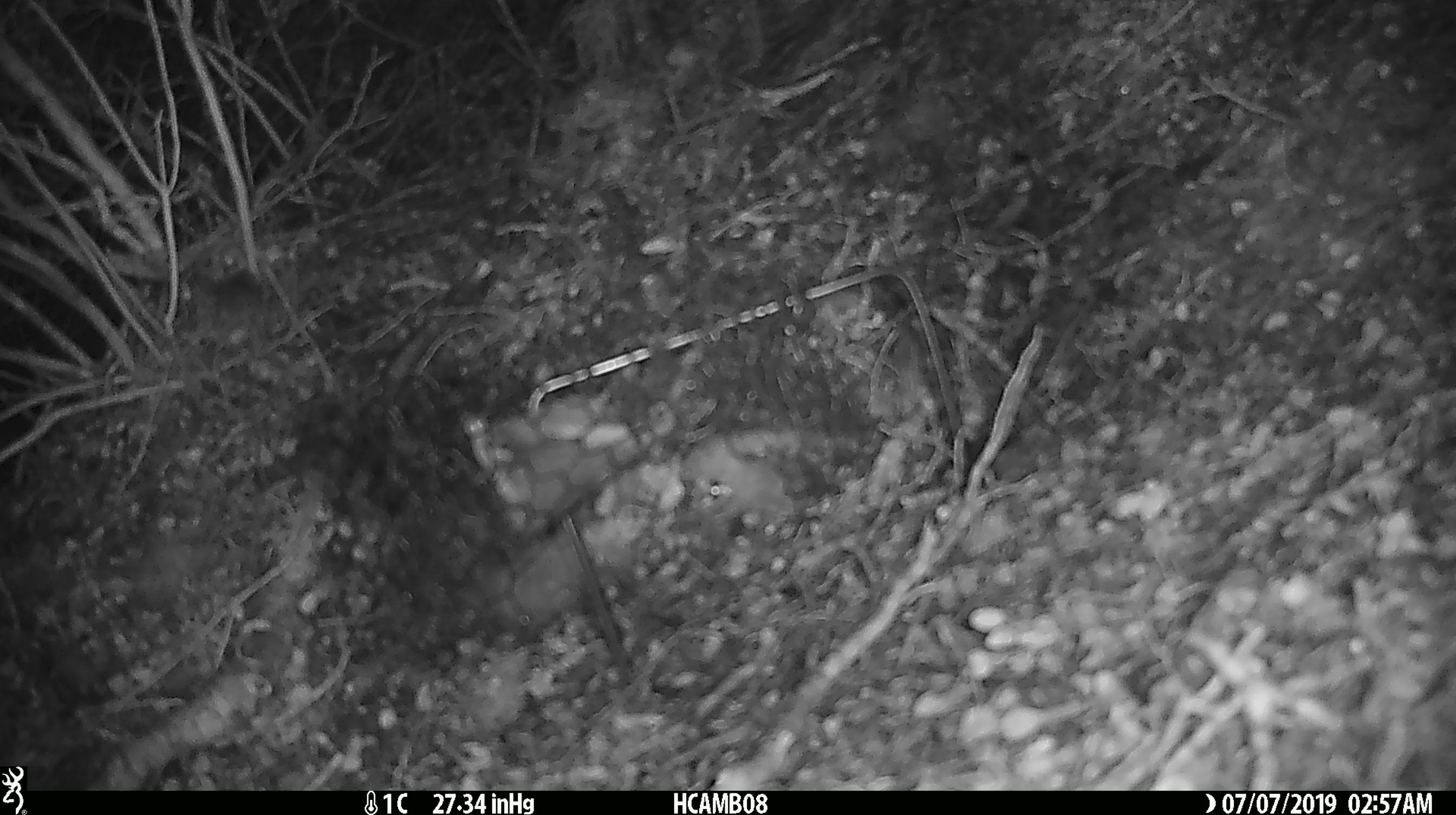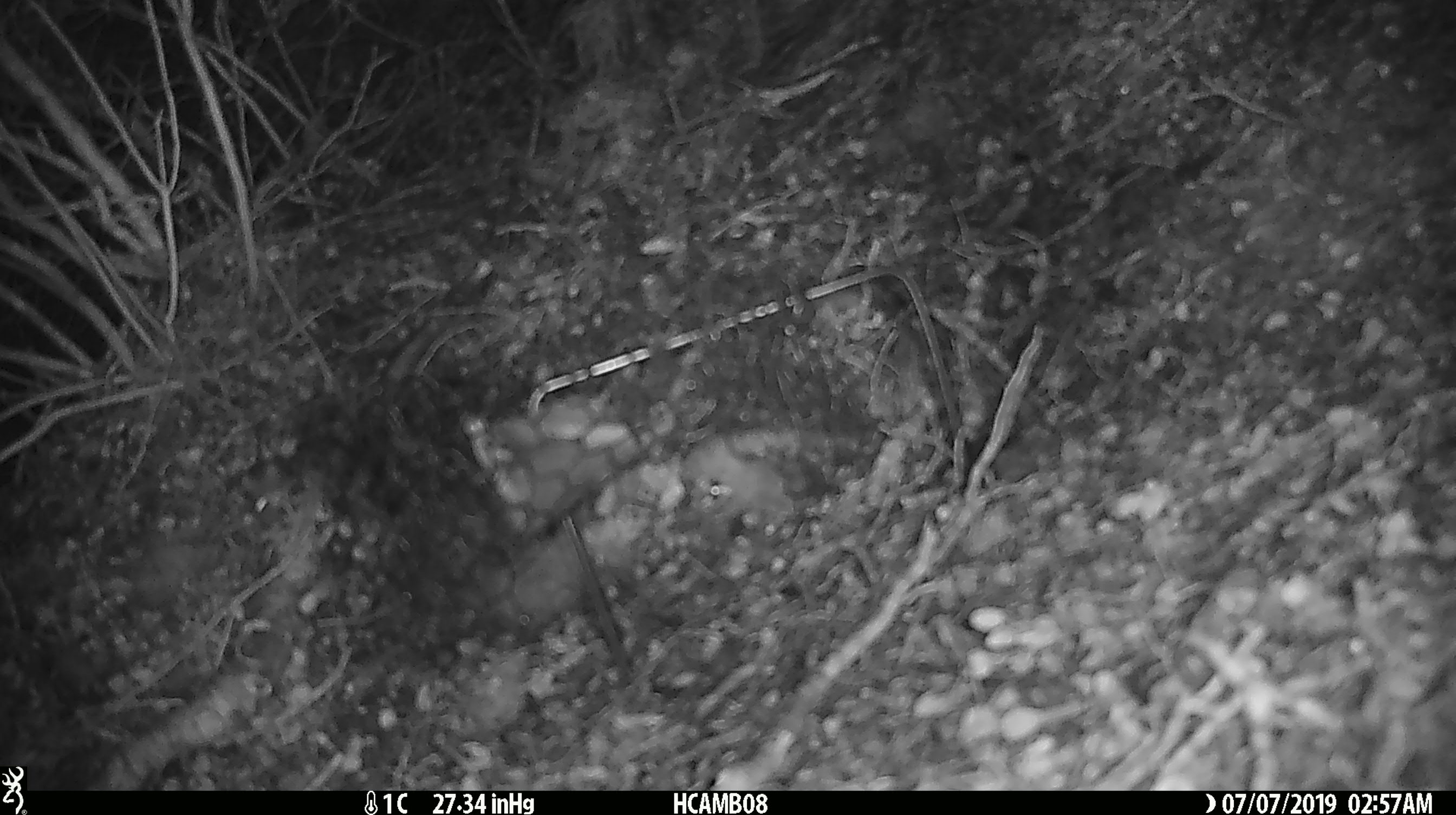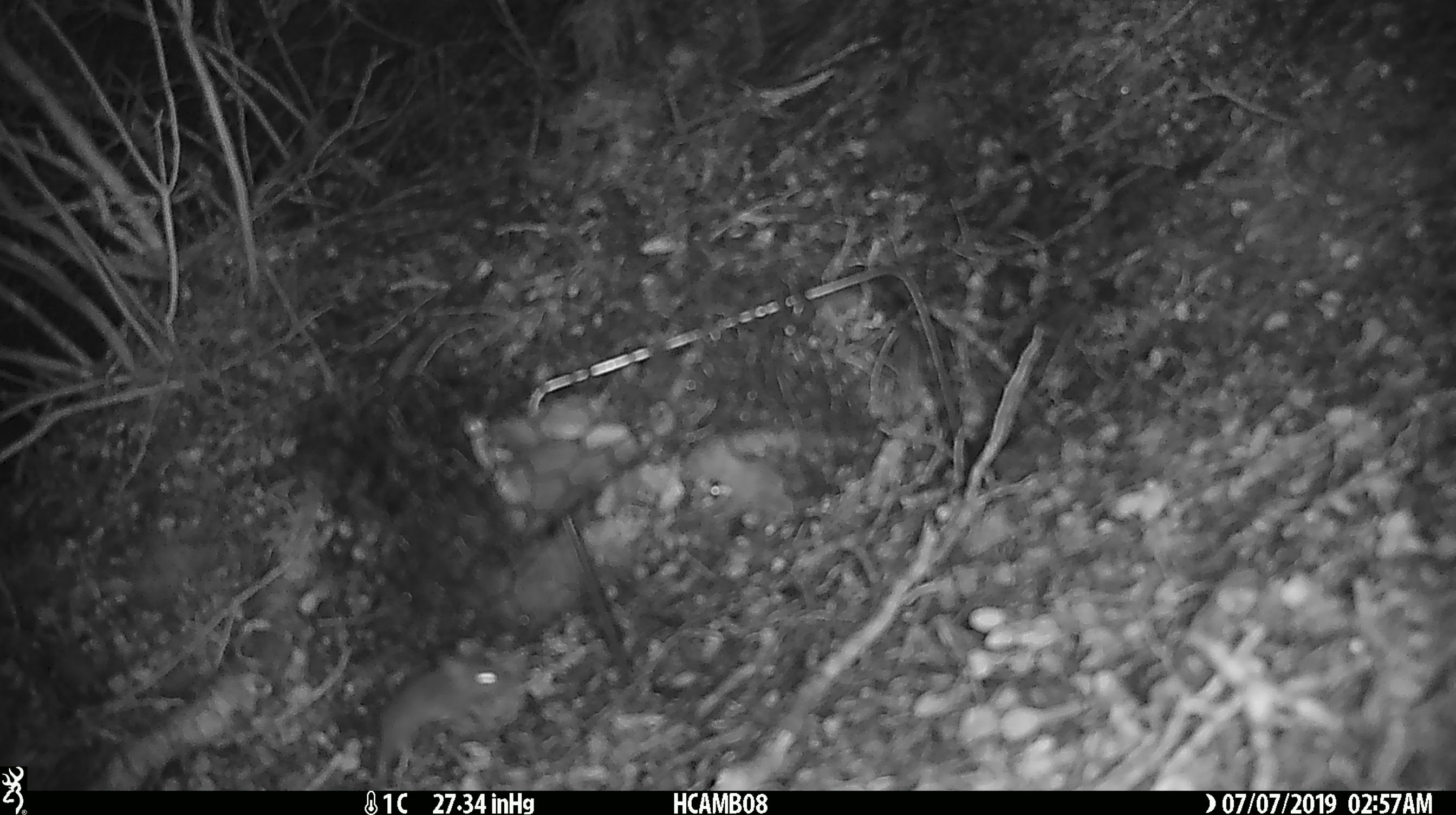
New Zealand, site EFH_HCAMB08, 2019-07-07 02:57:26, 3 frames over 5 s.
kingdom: Animalia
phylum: Chordata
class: Mammalia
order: Rodentia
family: Muridae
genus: Mus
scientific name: Mus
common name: mouse